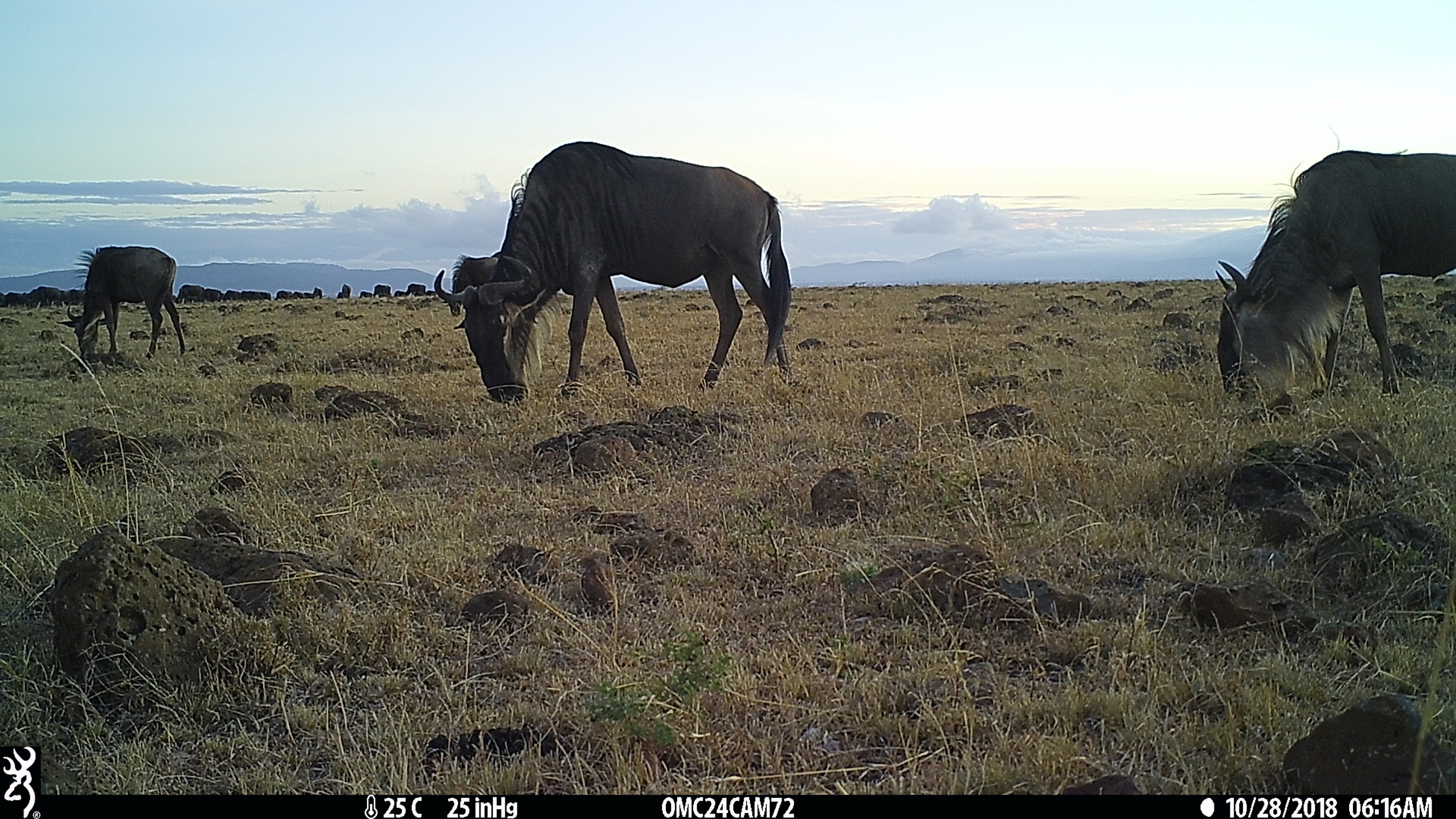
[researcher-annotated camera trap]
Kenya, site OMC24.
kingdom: Animalia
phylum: Chordata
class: Mammalia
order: Artiodactyla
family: Bovidae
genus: Connochaetes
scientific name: Connochaetes taurinus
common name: blue wildebeest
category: wildebeest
Wildebeest (blue wildebeest) (Connochaetes taurinus).